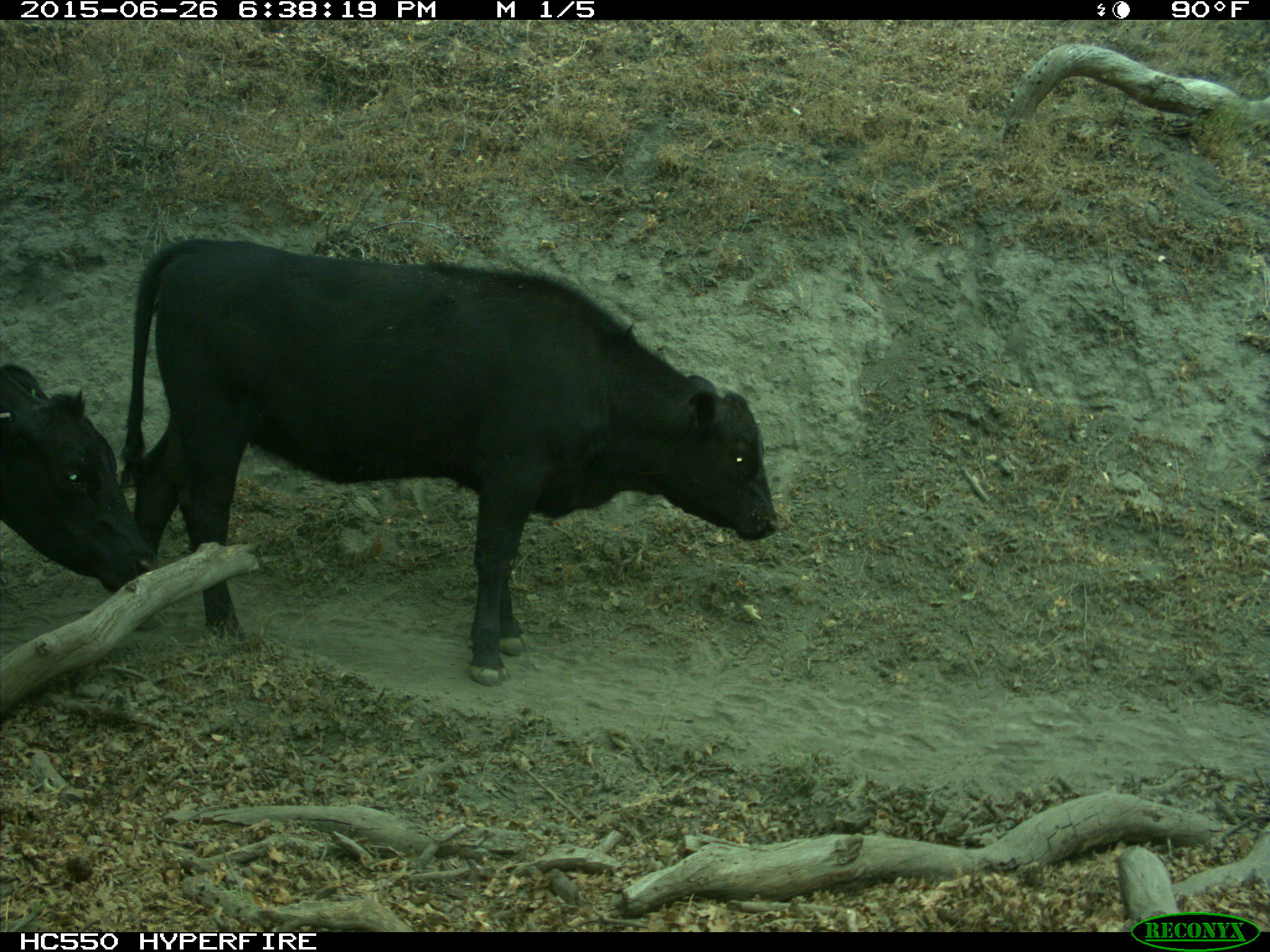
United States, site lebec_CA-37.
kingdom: Animalia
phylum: Chordata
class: Mammalia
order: Artiodactyla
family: Bovidae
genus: Bos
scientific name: Bos taurus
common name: domestic cow